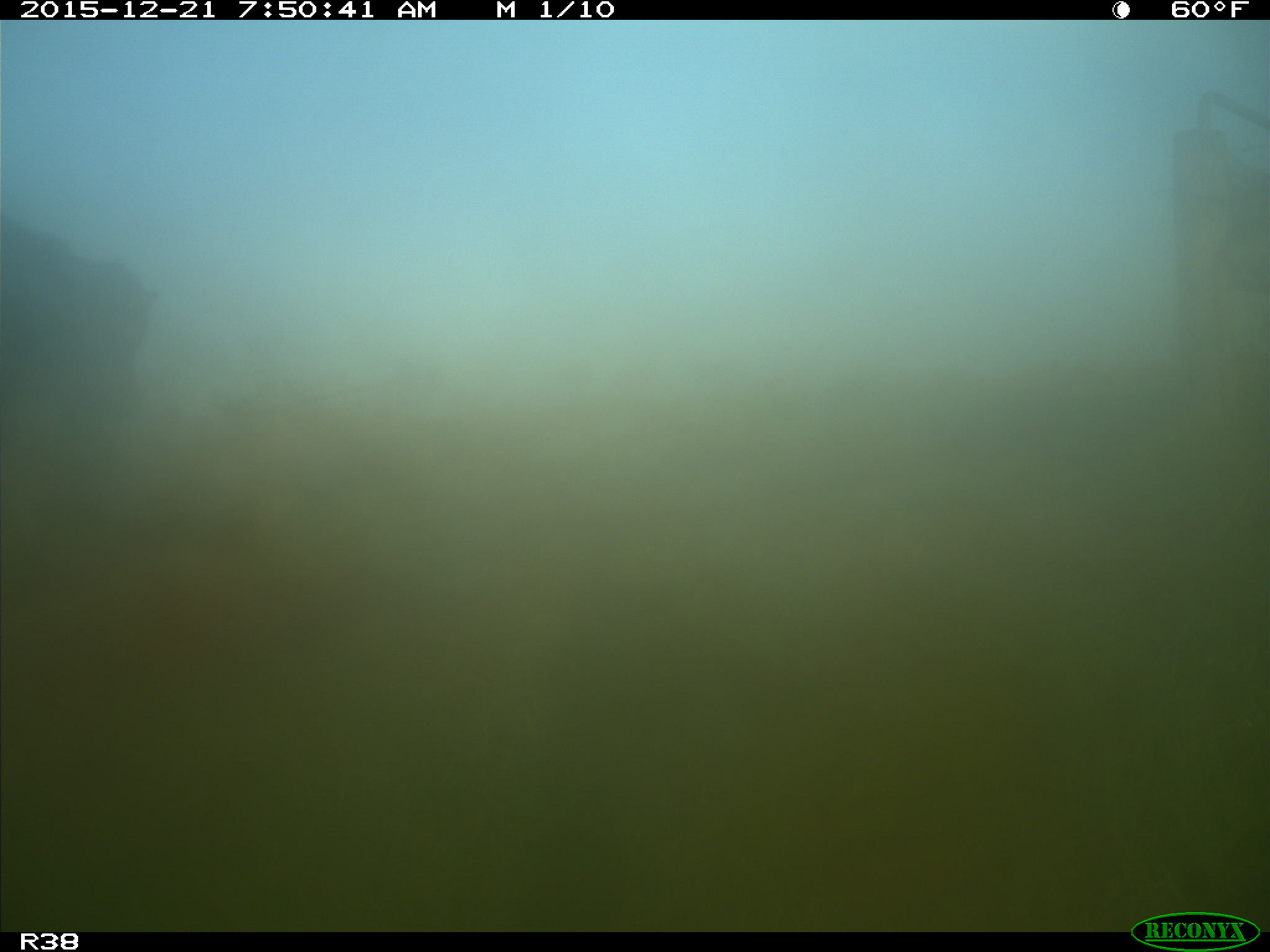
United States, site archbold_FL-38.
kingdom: Animalia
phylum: Chordata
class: Mammalia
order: Artiodactyla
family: Bovidae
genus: Bos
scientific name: Bos taurus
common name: domestic cow